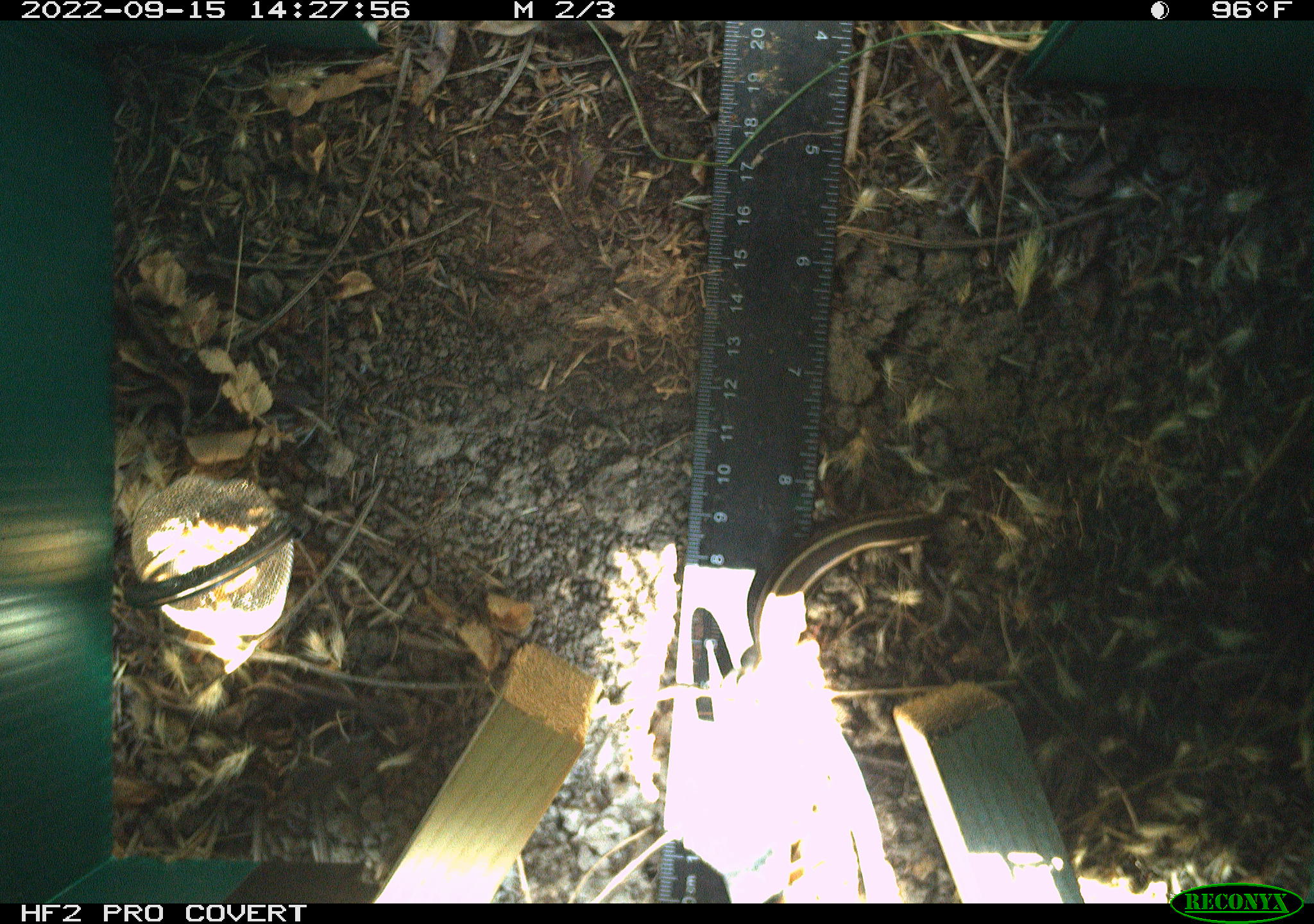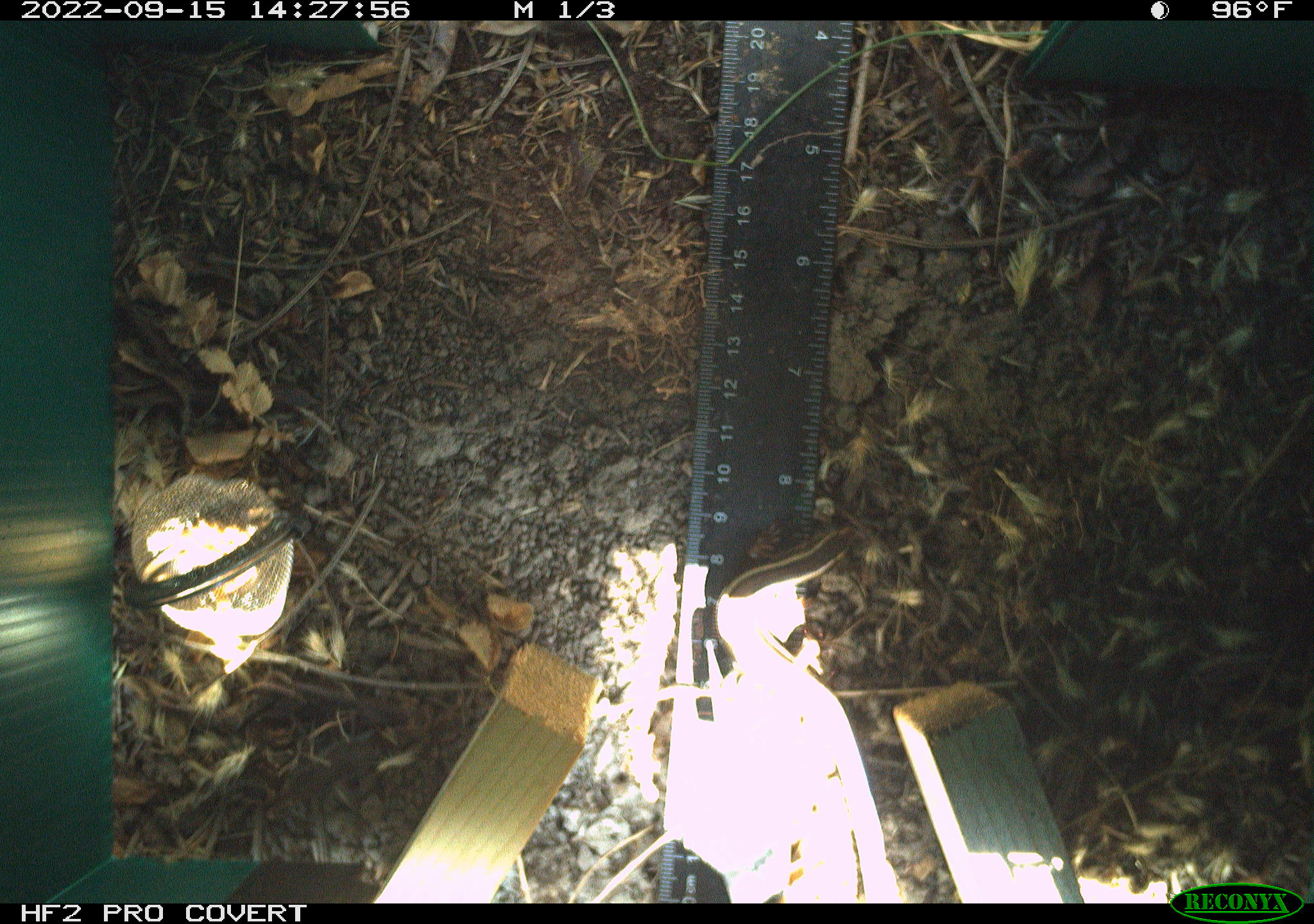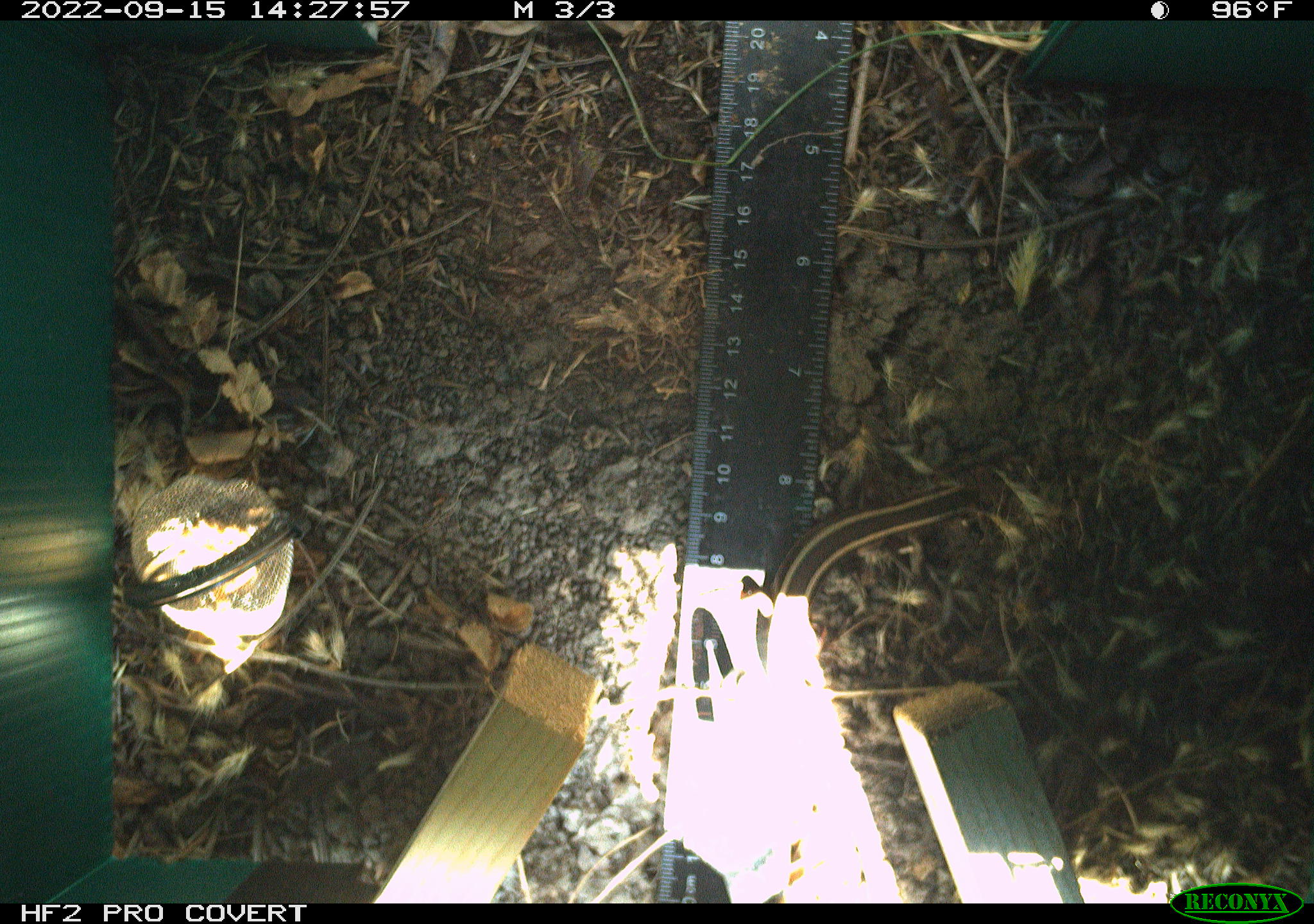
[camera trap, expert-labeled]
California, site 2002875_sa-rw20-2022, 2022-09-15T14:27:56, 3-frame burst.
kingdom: Animalia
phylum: Chordata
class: Reptilia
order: Squamata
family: Scincidae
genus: Plestiodon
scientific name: Plestiodon skiltonianus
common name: western skink